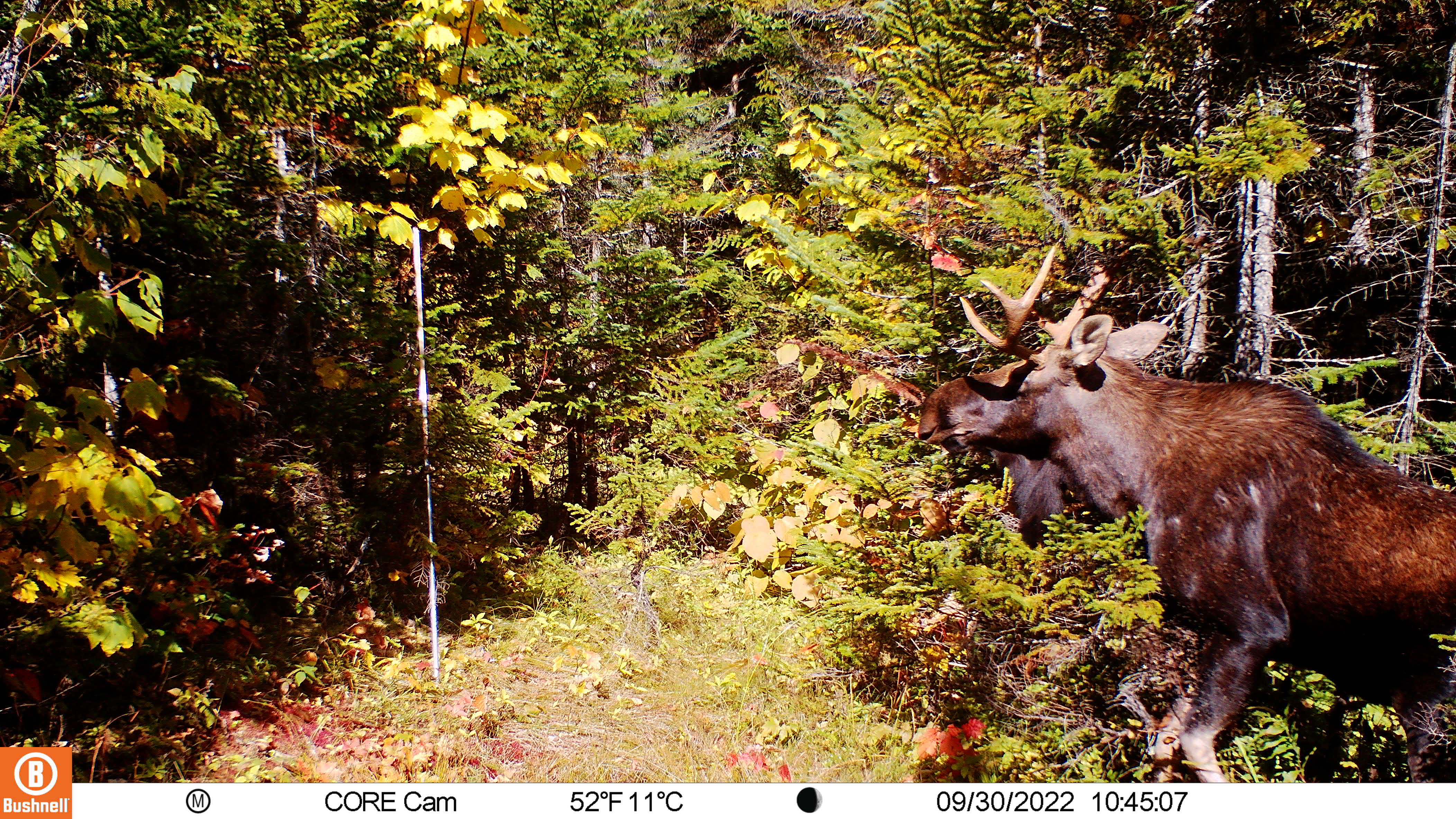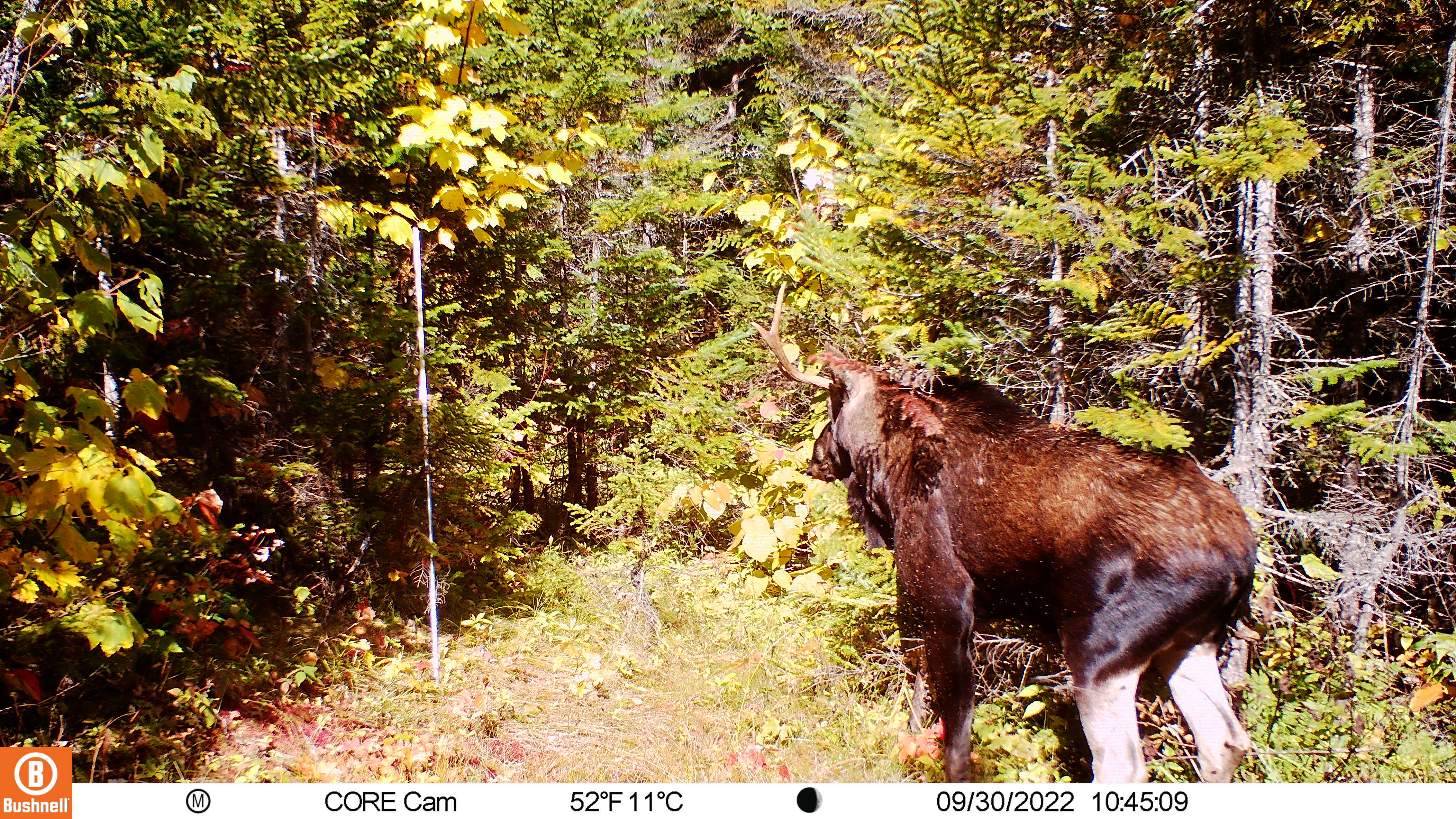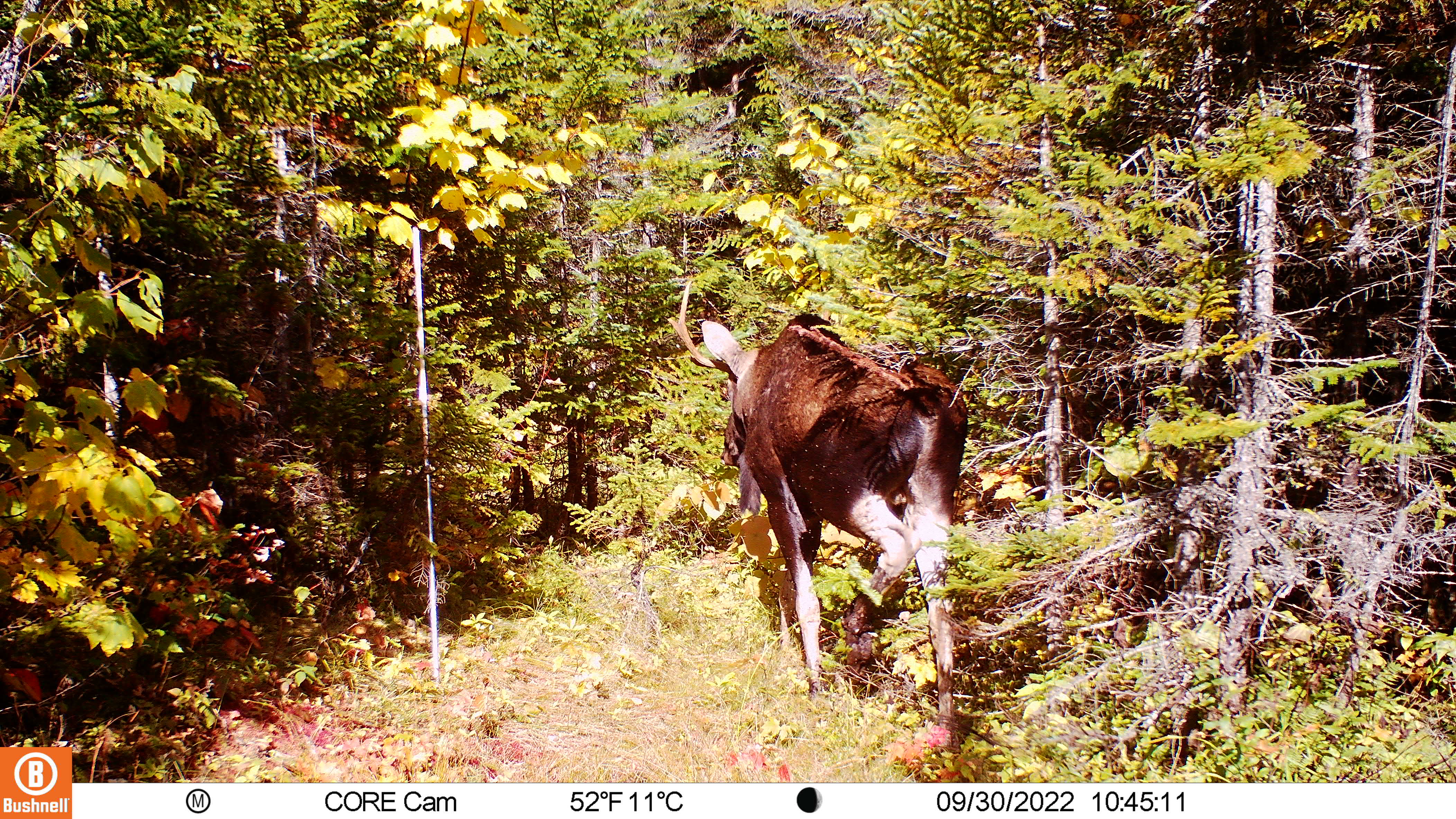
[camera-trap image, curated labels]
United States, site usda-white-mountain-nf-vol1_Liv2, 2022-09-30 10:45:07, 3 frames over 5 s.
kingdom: Animalia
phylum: Chordata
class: Mammalia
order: Artiodactyla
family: Cervidae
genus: Alces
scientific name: Alces alces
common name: moose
Moose (Alces alces).